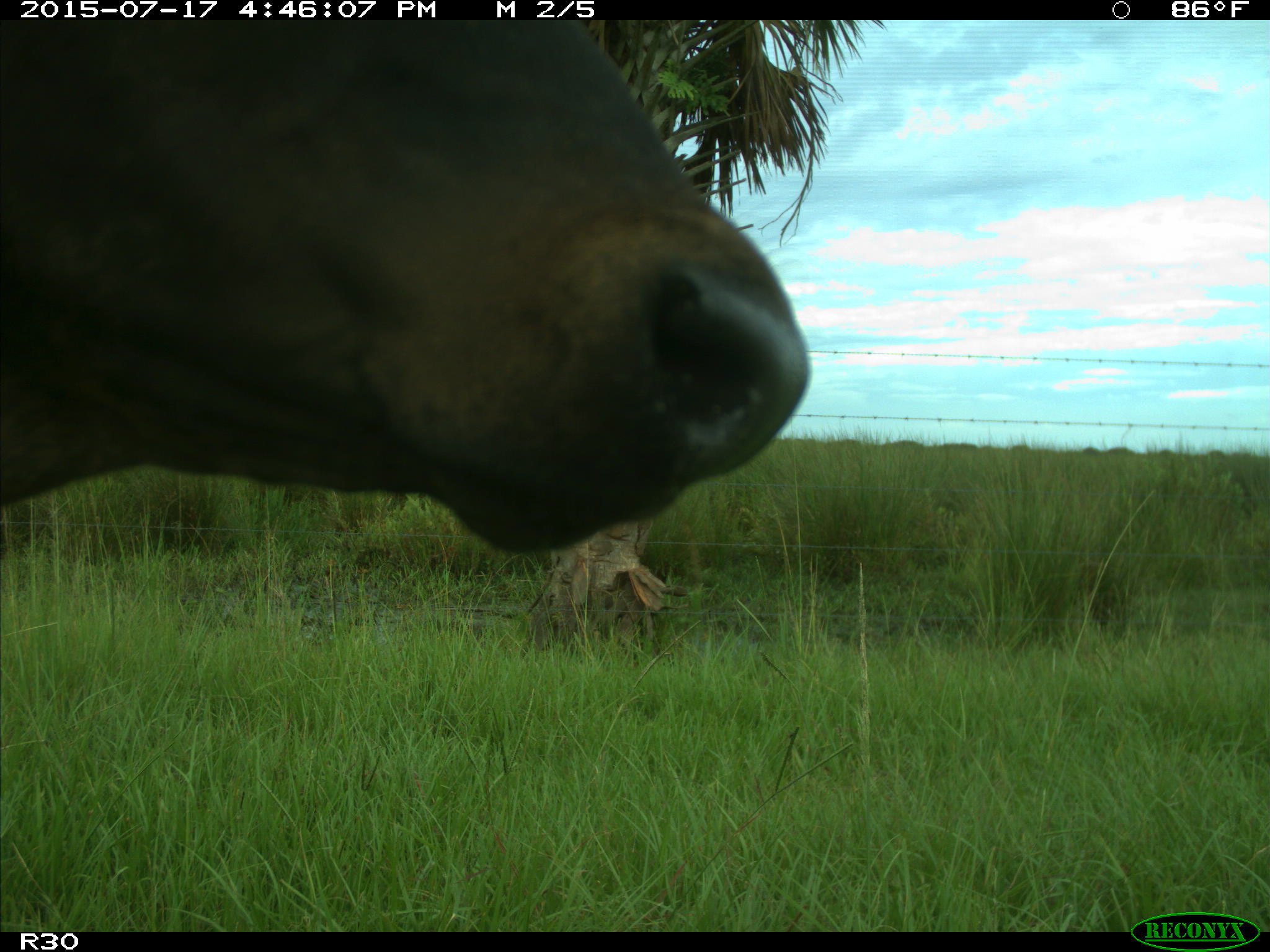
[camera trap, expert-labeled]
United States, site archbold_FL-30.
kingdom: Animalia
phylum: Chordata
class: Mammalia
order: Artiodactyla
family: Bovidae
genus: Bos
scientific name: Bos taurus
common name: domestic cow